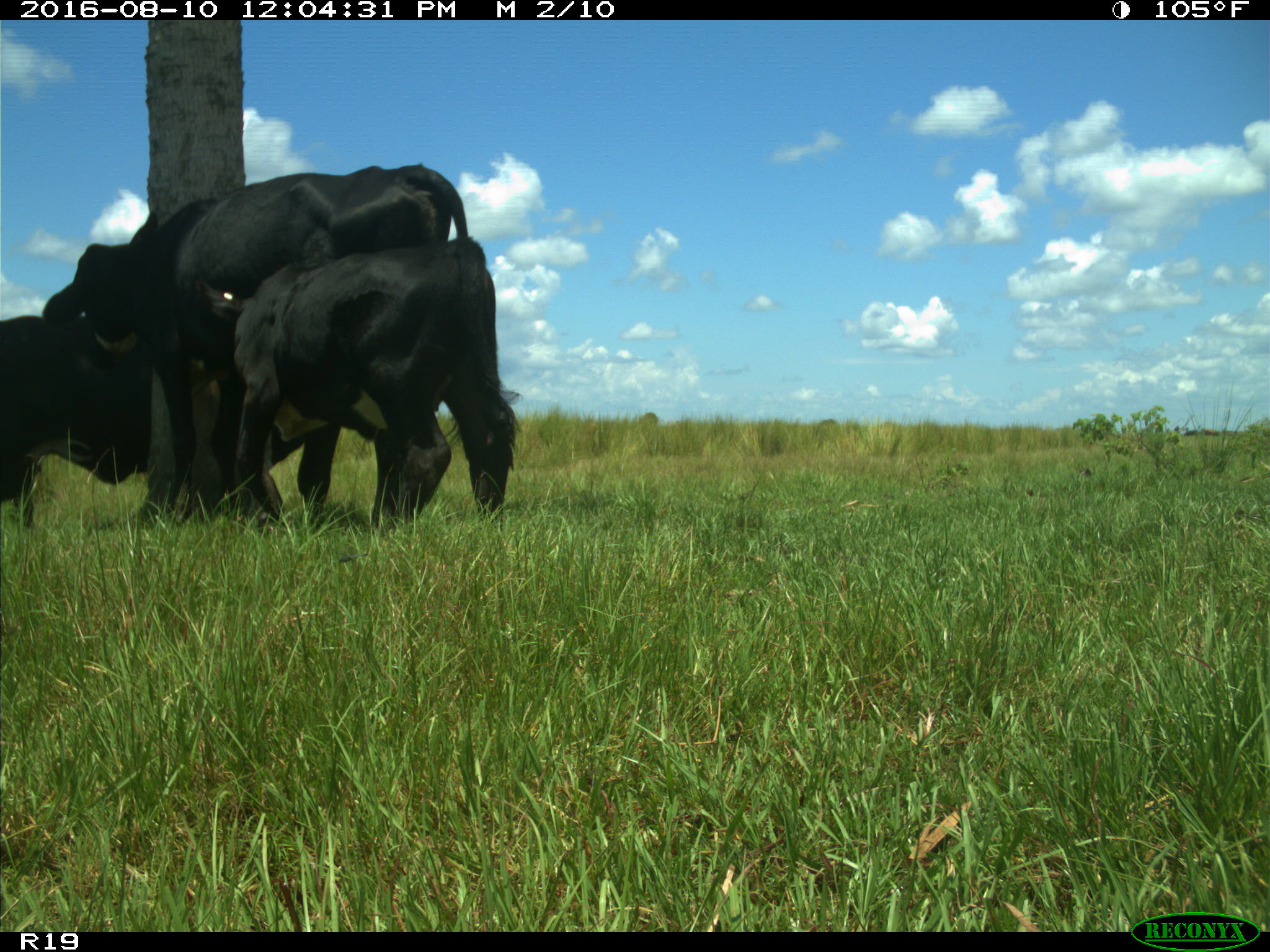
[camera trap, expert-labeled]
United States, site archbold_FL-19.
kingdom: Animalia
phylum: Chordata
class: Mammalia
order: Artiodactyla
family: Bovidae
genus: Bos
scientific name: Bos taurus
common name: domestic cow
Bos taurus (domestic cow).